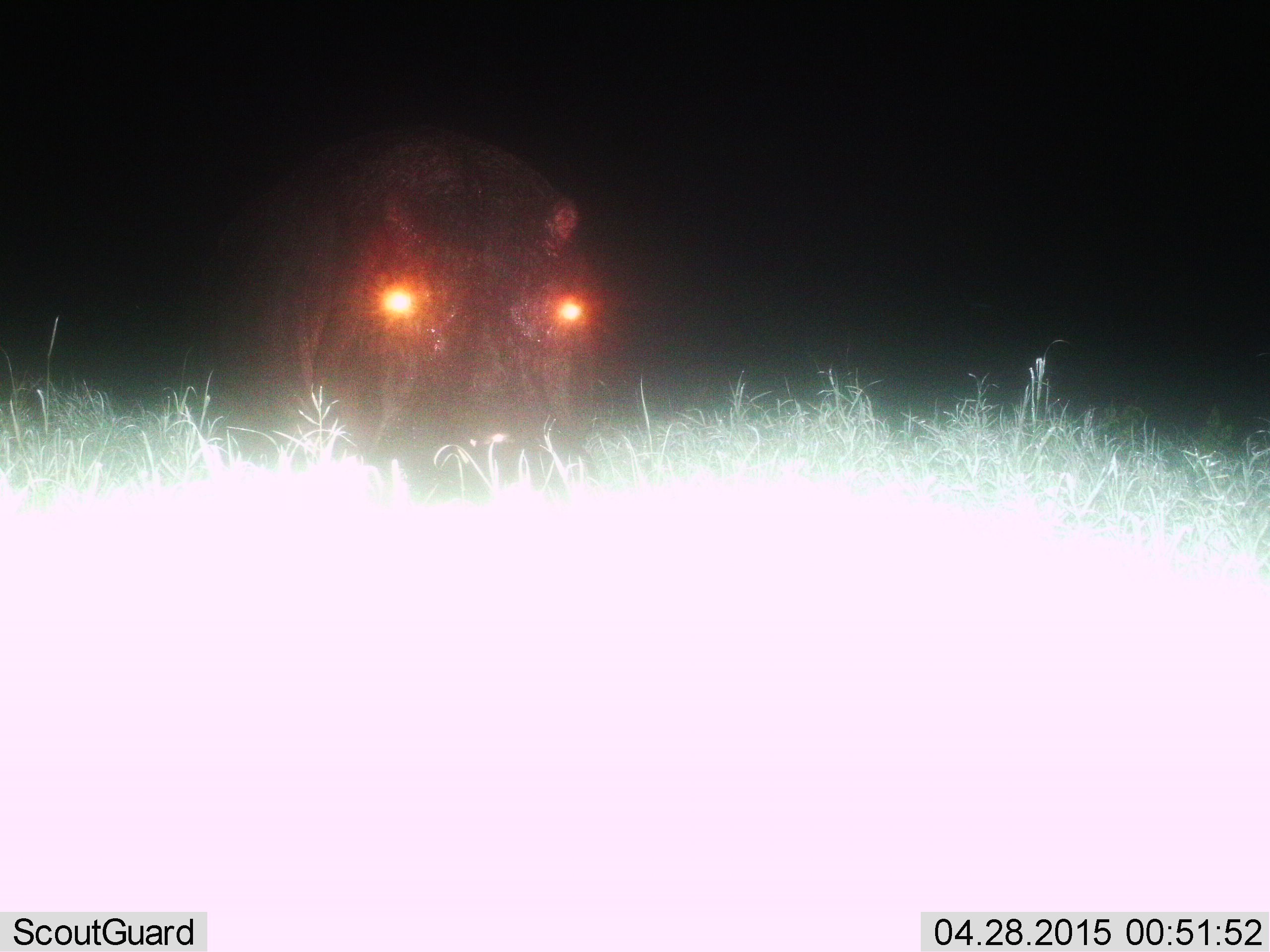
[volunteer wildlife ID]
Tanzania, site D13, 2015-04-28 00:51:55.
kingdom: Animalia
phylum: Chordata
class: Mammalia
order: Artiodactyla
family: Hippopotamidae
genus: Hippopotamus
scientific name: Hippopotamus amphibius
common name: hippopotamus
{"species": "hippopotamus (Hippopotamus amphibius)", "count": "1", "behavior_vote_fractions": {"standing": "80%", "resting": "0%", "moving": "10%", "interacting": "0%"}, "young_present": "0%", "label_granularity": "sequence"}